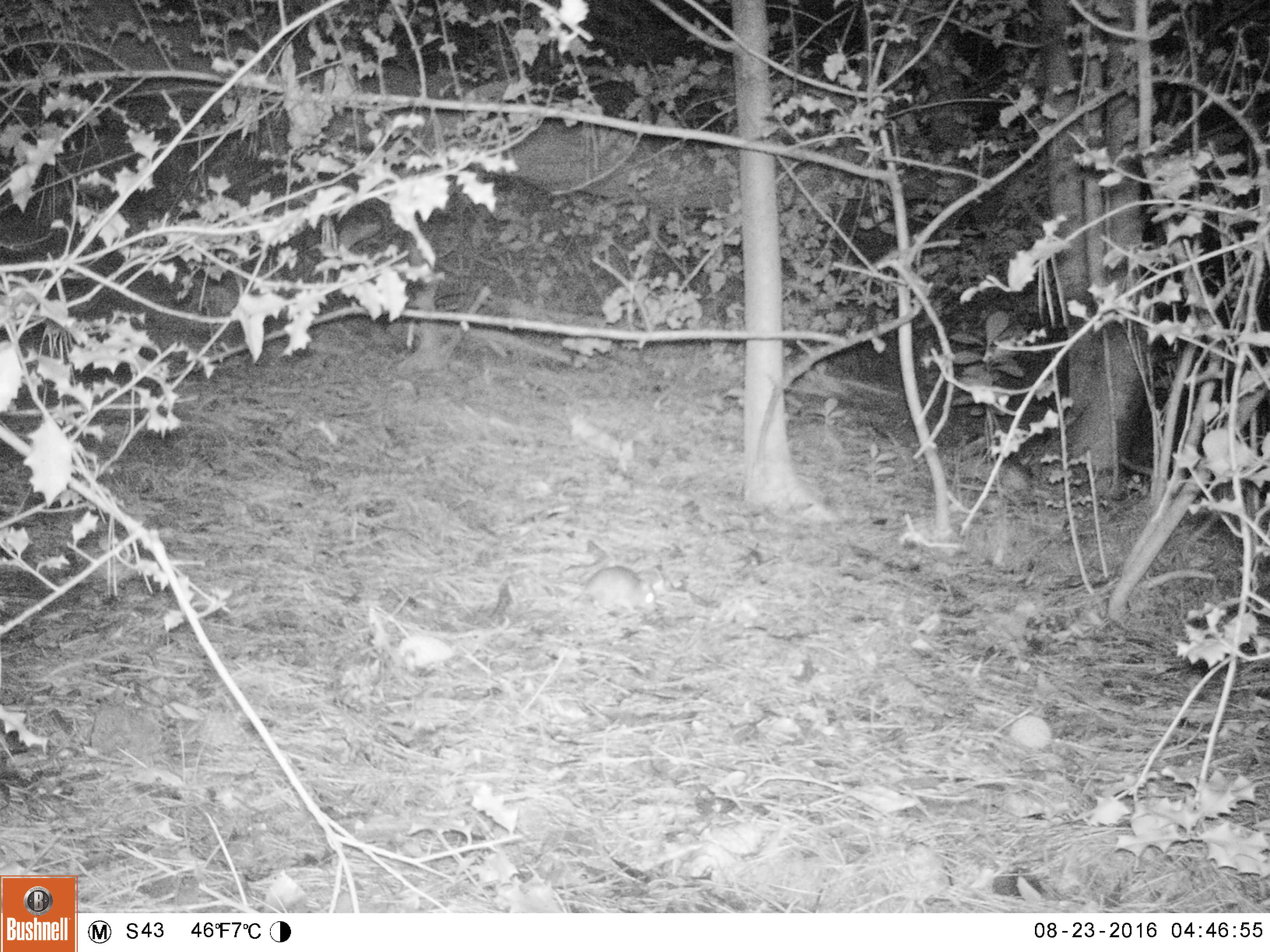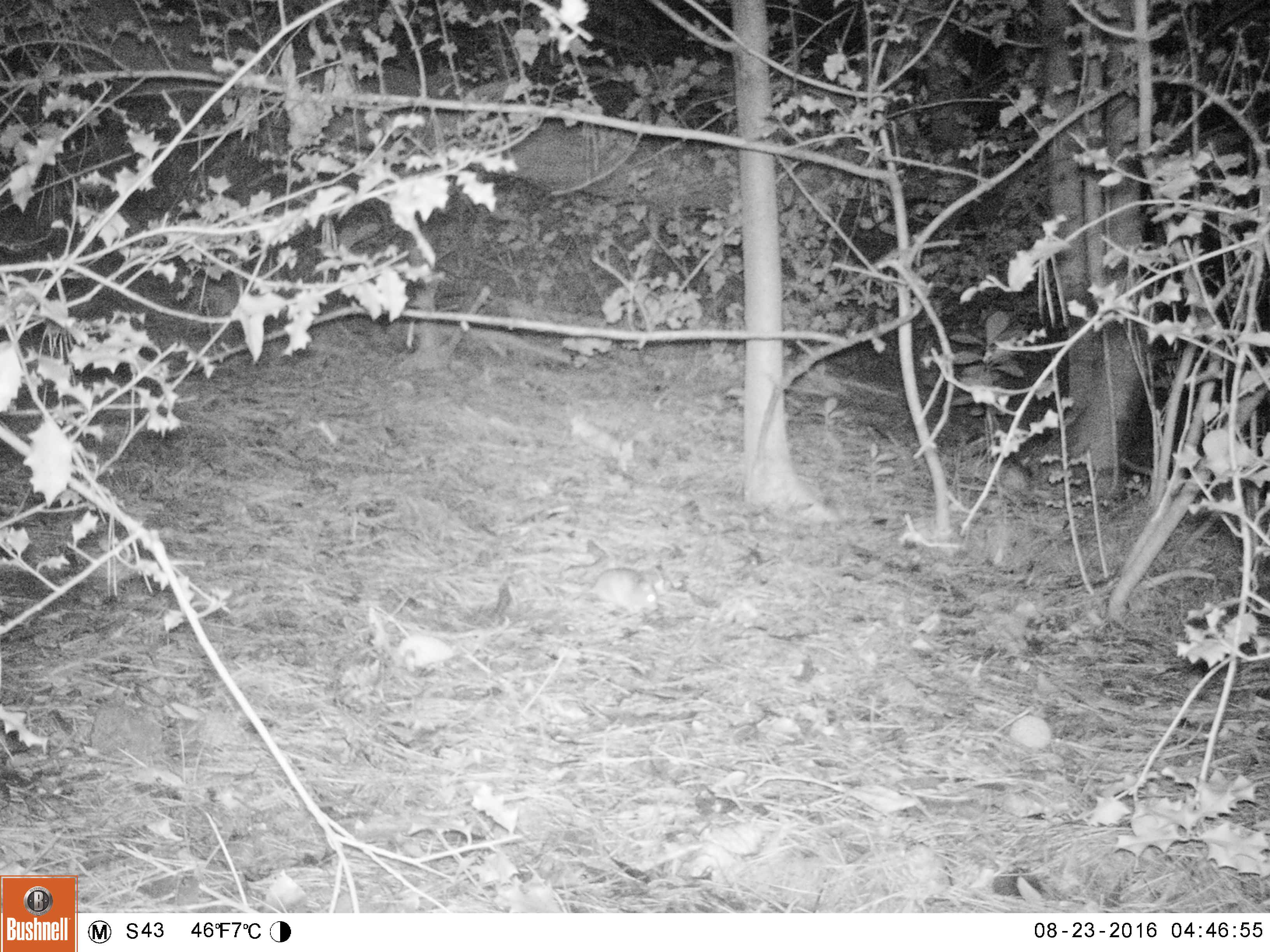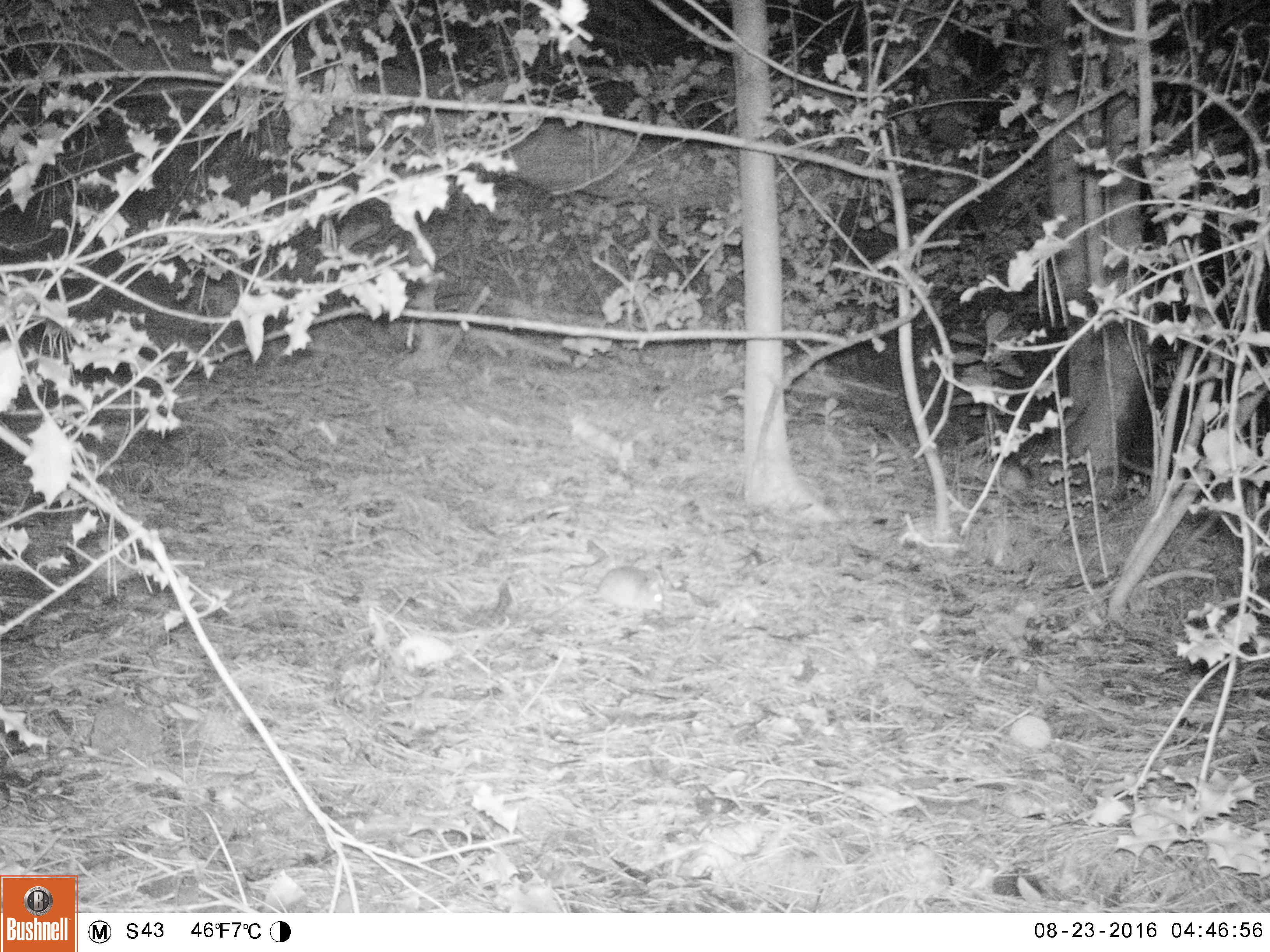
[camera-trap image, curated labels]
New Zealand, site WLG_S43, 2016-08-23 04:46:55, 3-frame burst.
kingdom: Animalia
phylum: Chordata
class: Mammalia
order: Rodentia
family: Muridae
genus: Rattus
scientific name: Rattus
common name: rat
Rat (Rattus).